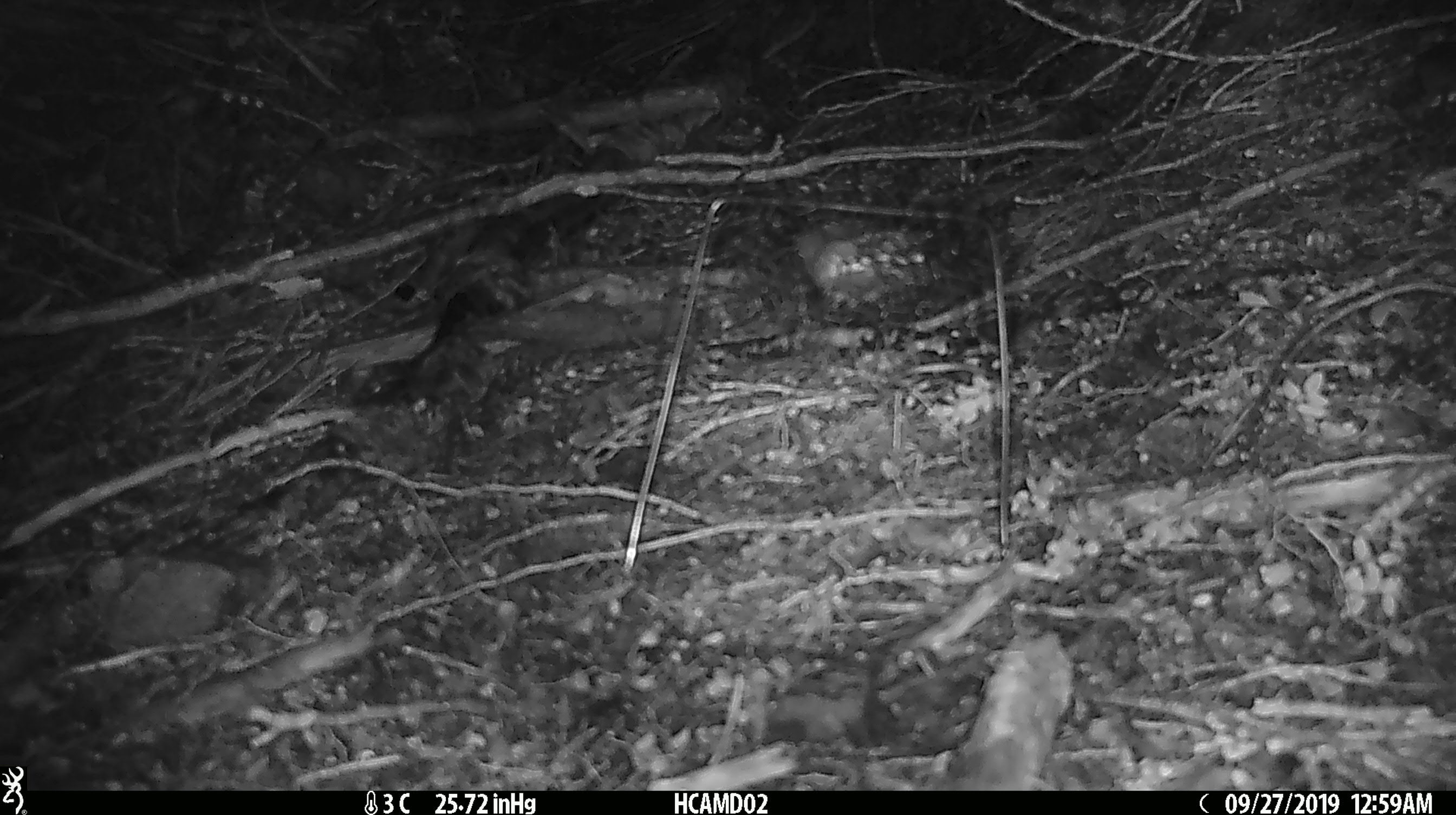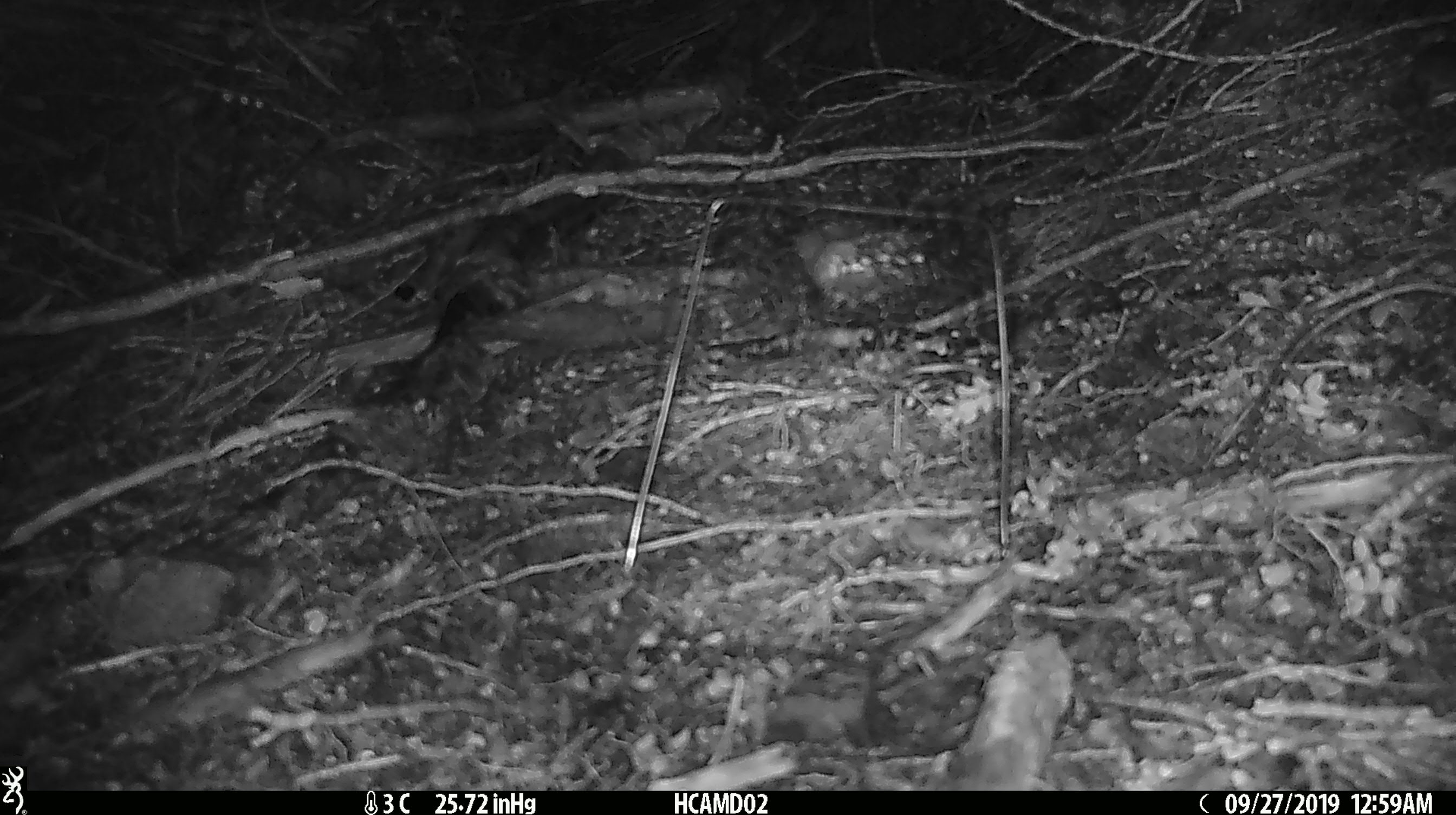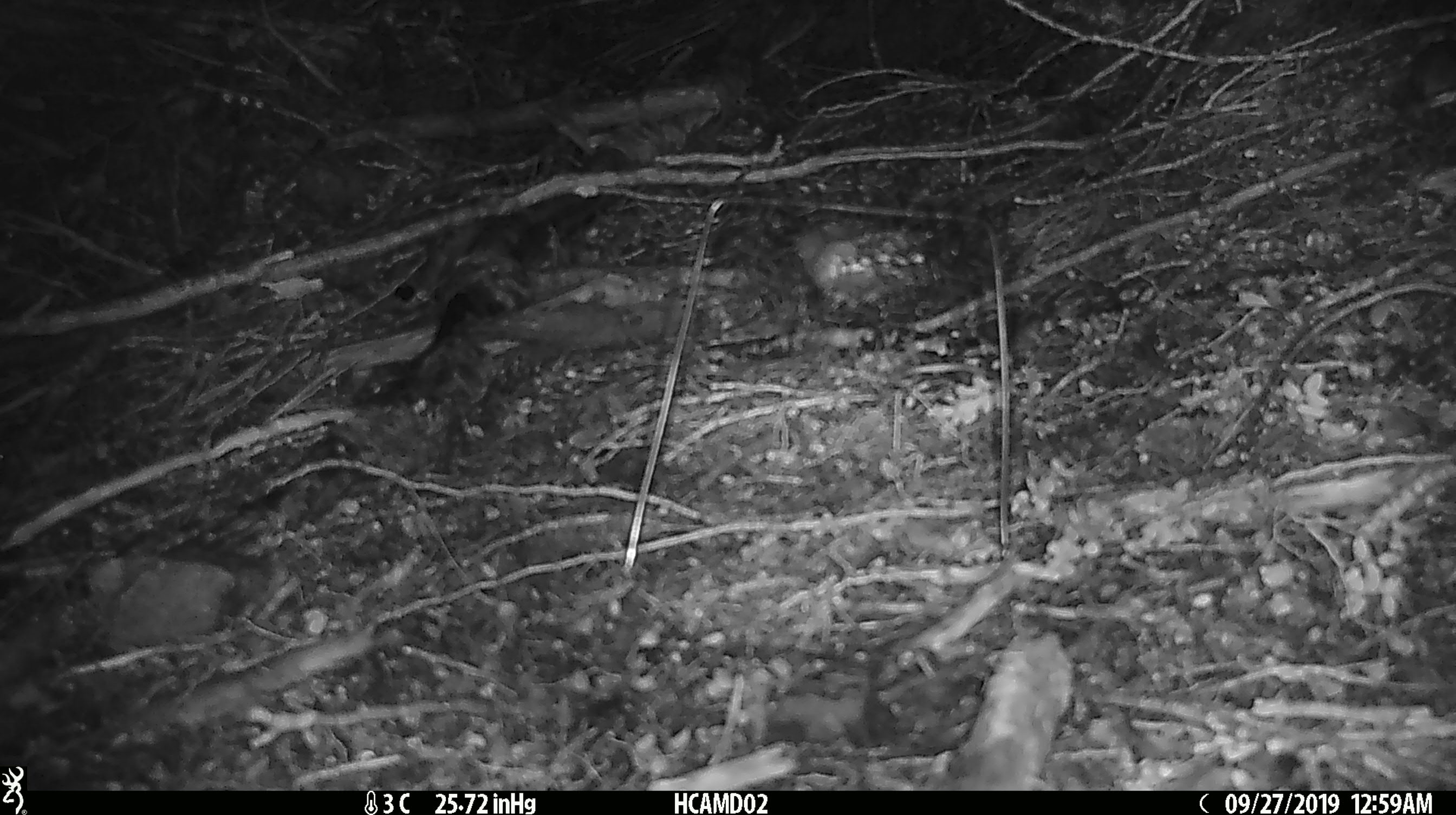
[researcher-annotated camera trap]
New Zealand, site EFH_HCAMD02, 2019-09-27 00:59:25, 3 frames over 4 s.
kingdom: Animalia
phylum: Chordata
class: Mammalia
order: Rodentia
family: Muridae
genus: Mus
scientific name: Mus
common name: mouse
Mouse (Mus).